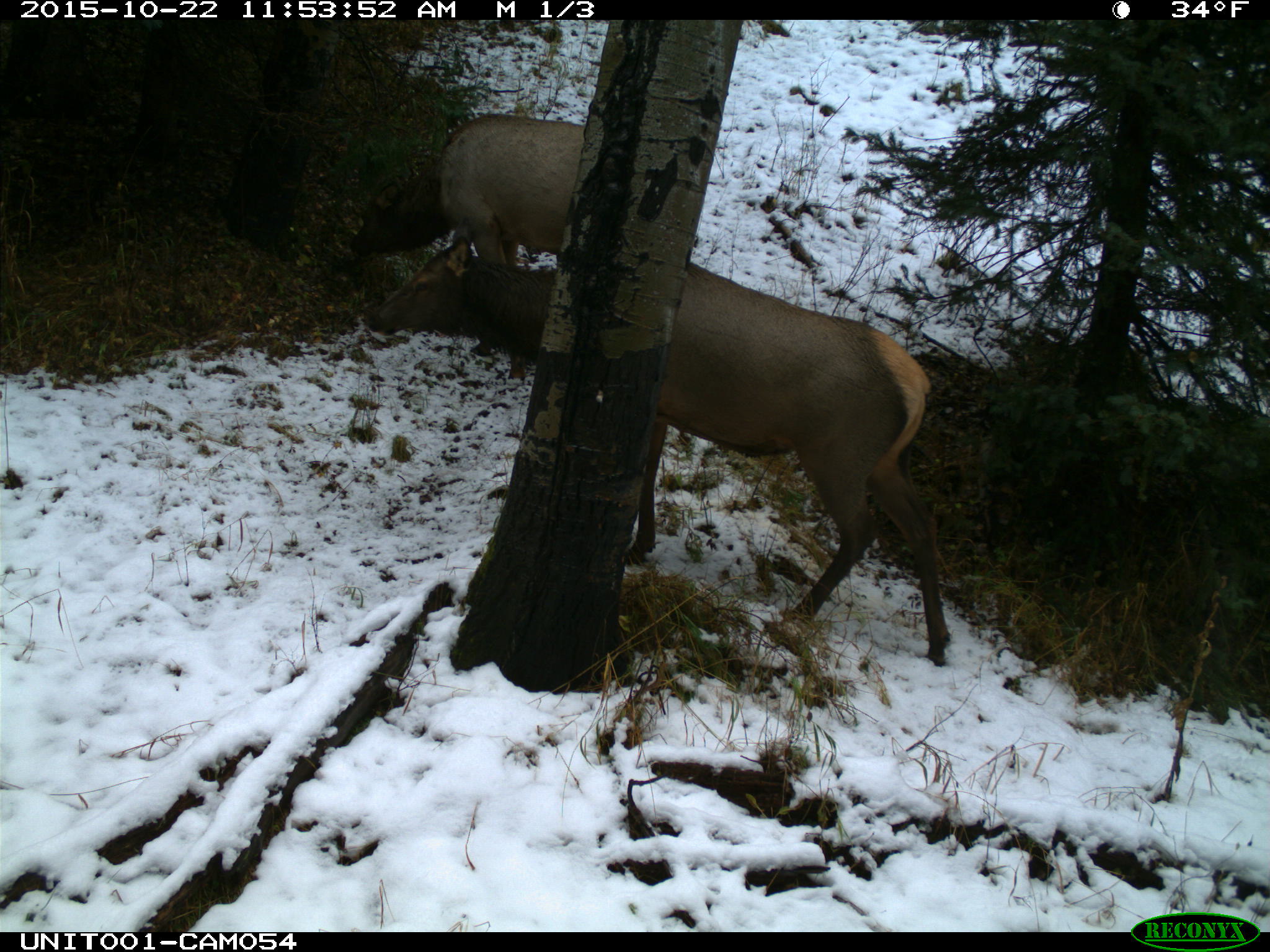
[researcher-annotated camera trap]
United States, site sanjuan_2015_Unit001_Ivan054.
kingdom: Animalia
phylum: Chordata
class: Mammalia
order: Artiodactyla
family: Cervidae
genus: Cervus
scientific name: Cervus elaphus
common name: red deer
Cervus elaphus (red deer).